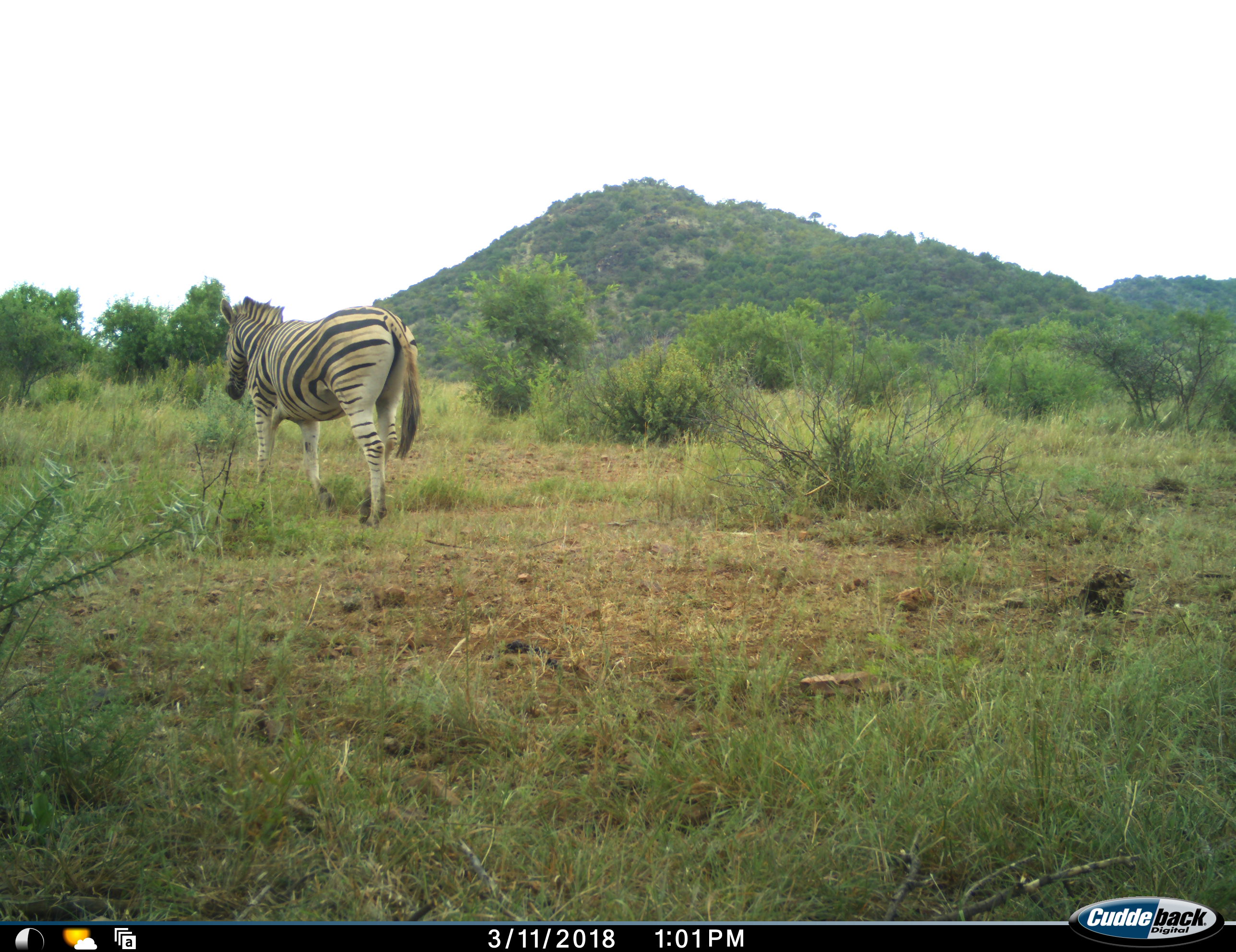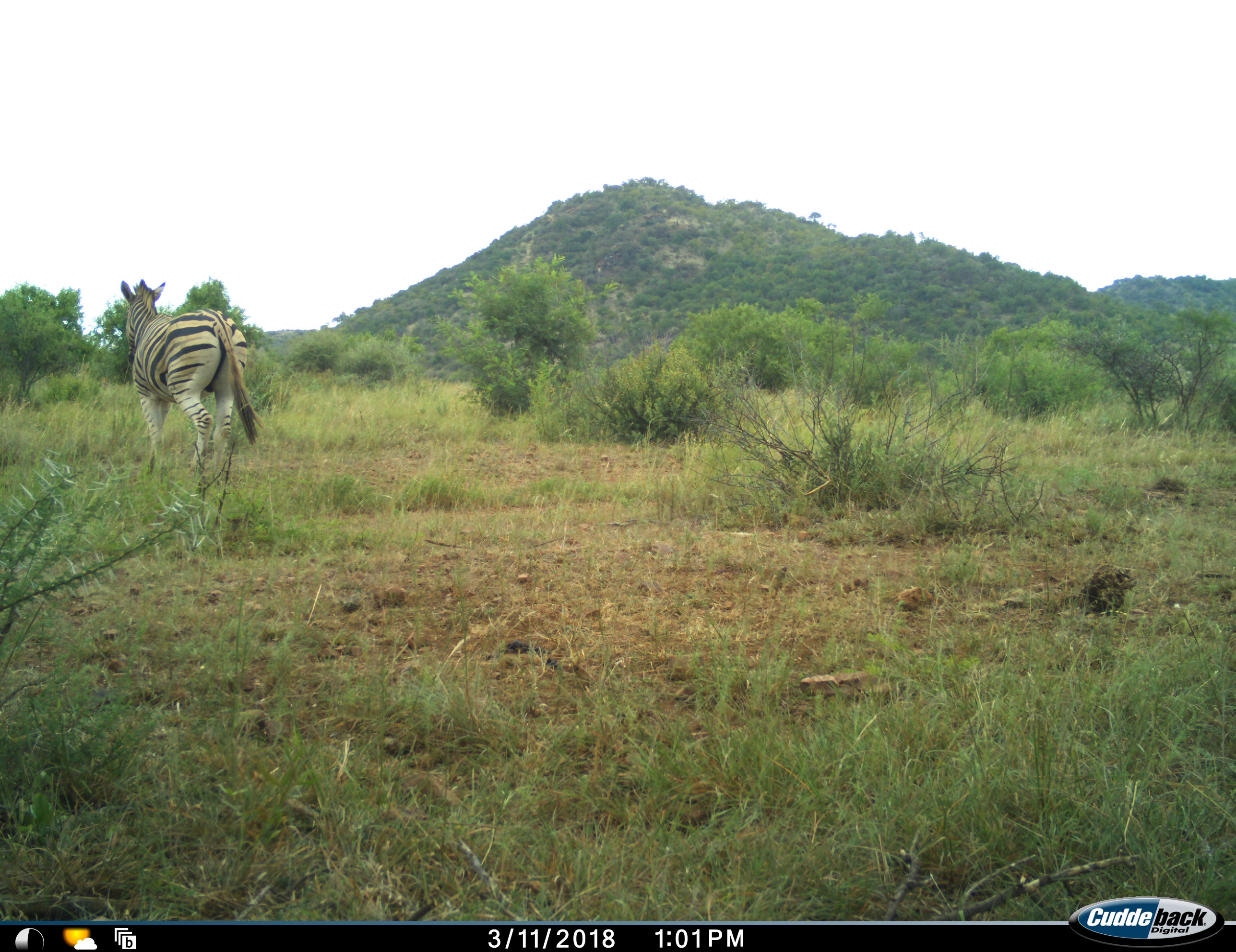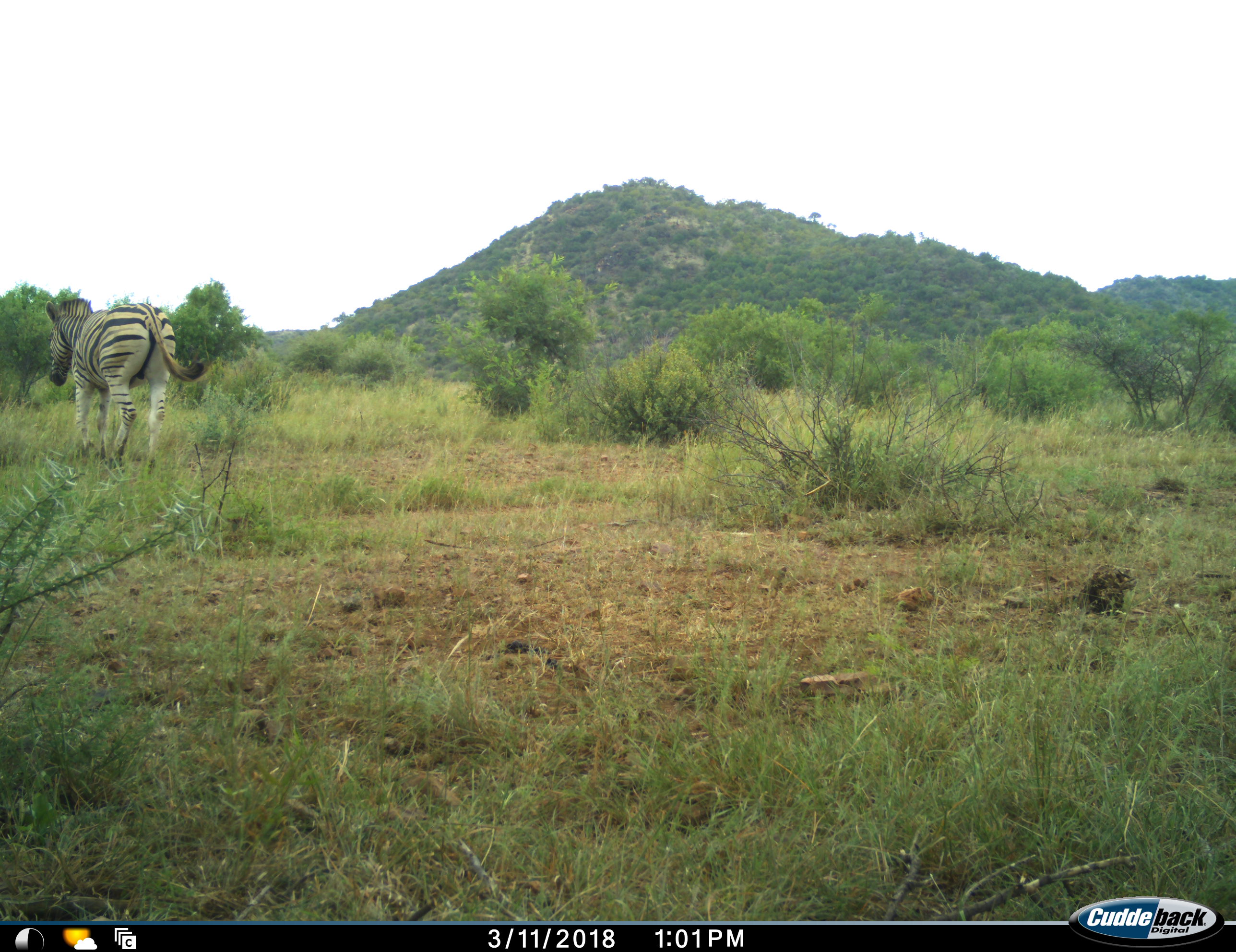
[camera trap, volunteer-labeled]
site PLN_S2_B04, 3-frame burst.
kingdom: Animalia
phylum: Chordata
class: Mammalia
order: Perissodactyla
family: Equidae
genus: Equus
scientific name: Equus quagga burchellii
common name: burchell's zebra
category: zebraburchells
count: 1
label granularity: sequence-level